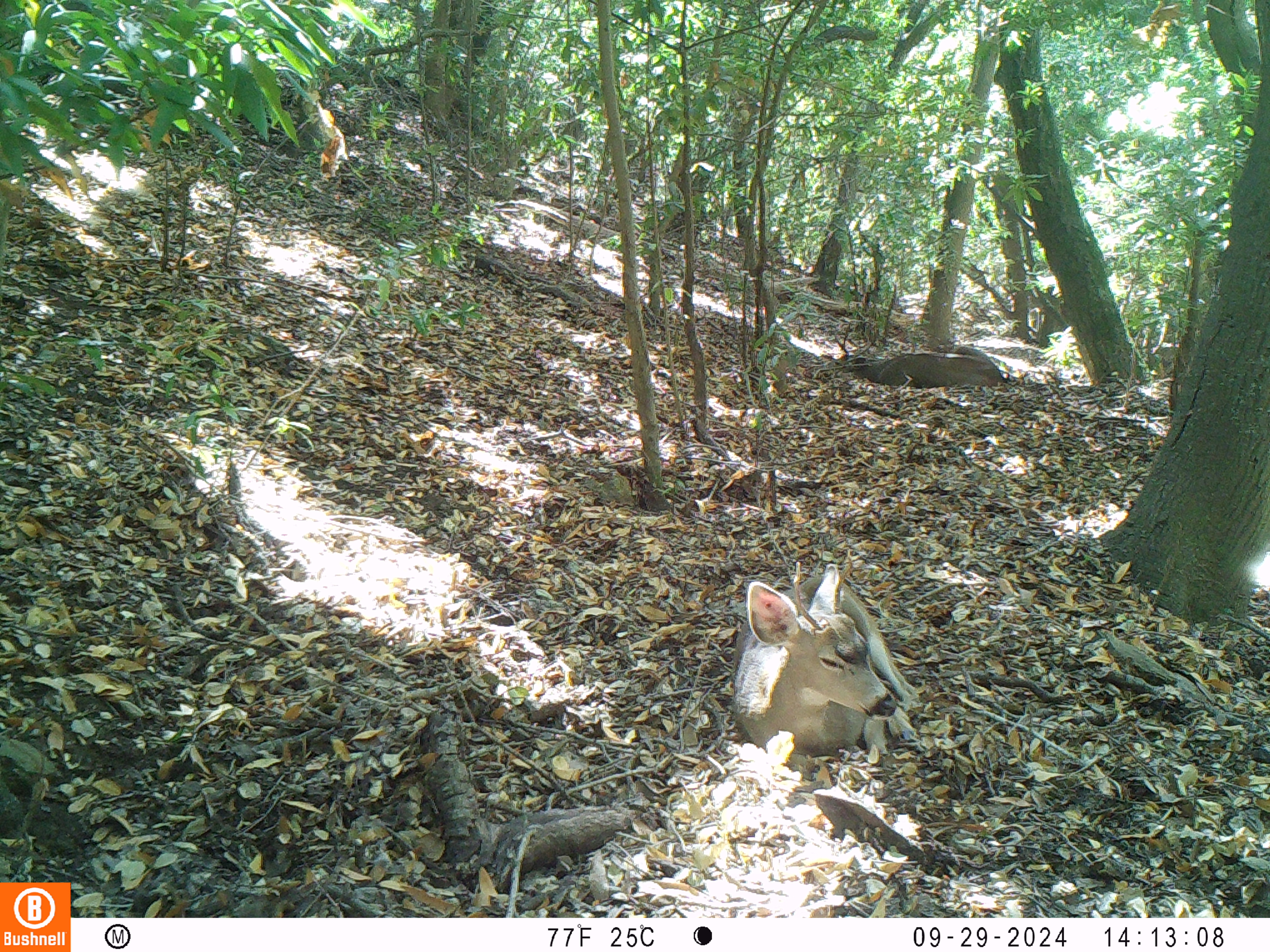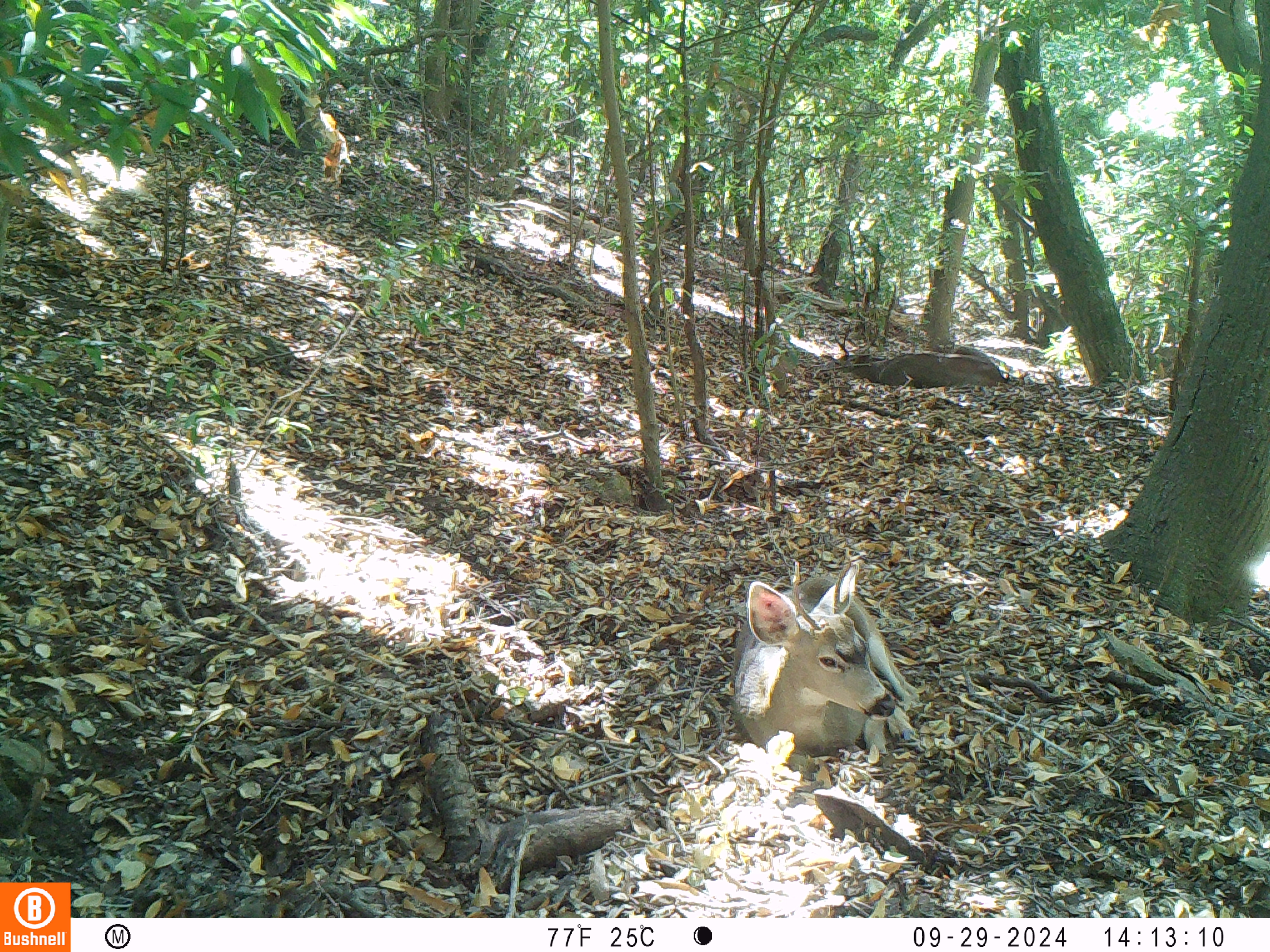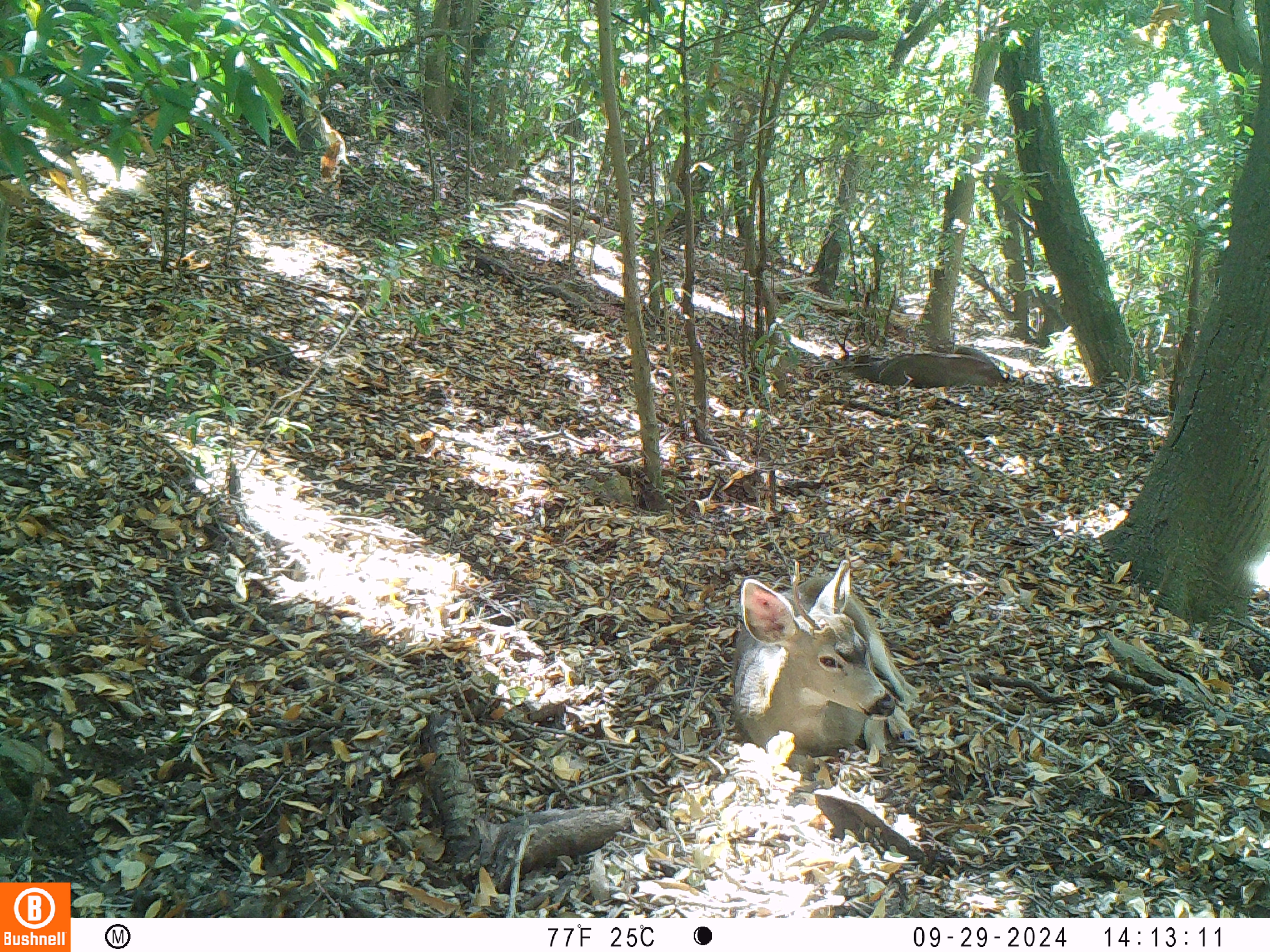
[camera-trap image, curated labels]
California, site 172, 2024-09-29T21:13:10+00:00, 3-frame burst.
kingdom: Animalia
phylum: Chordata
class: Mammalia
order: Artiodactyla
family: Cervidae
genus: Odocoileus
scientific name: Odocoileus hemionus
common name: mule deer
Mule deer (Odocoileus hemionus).